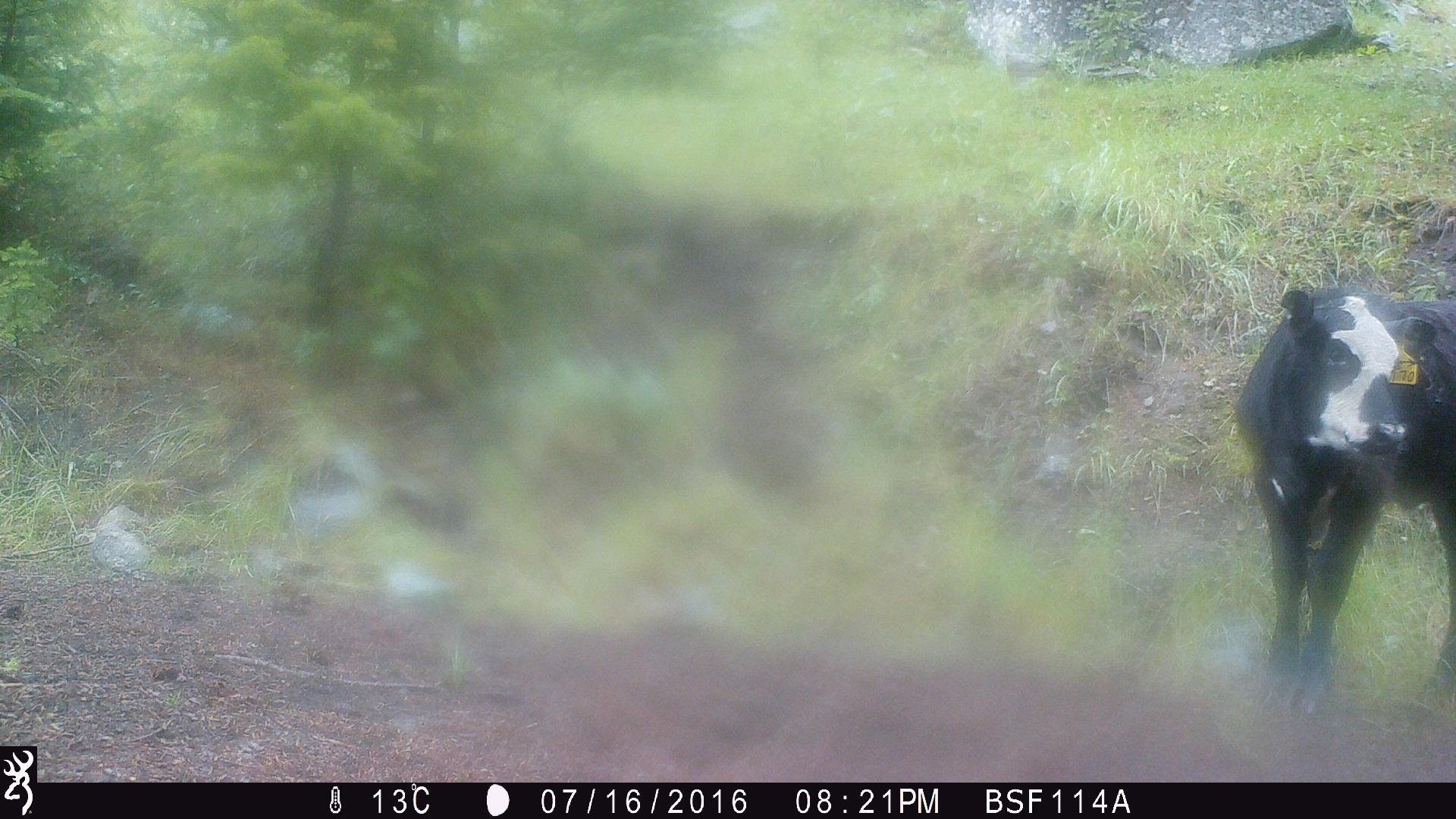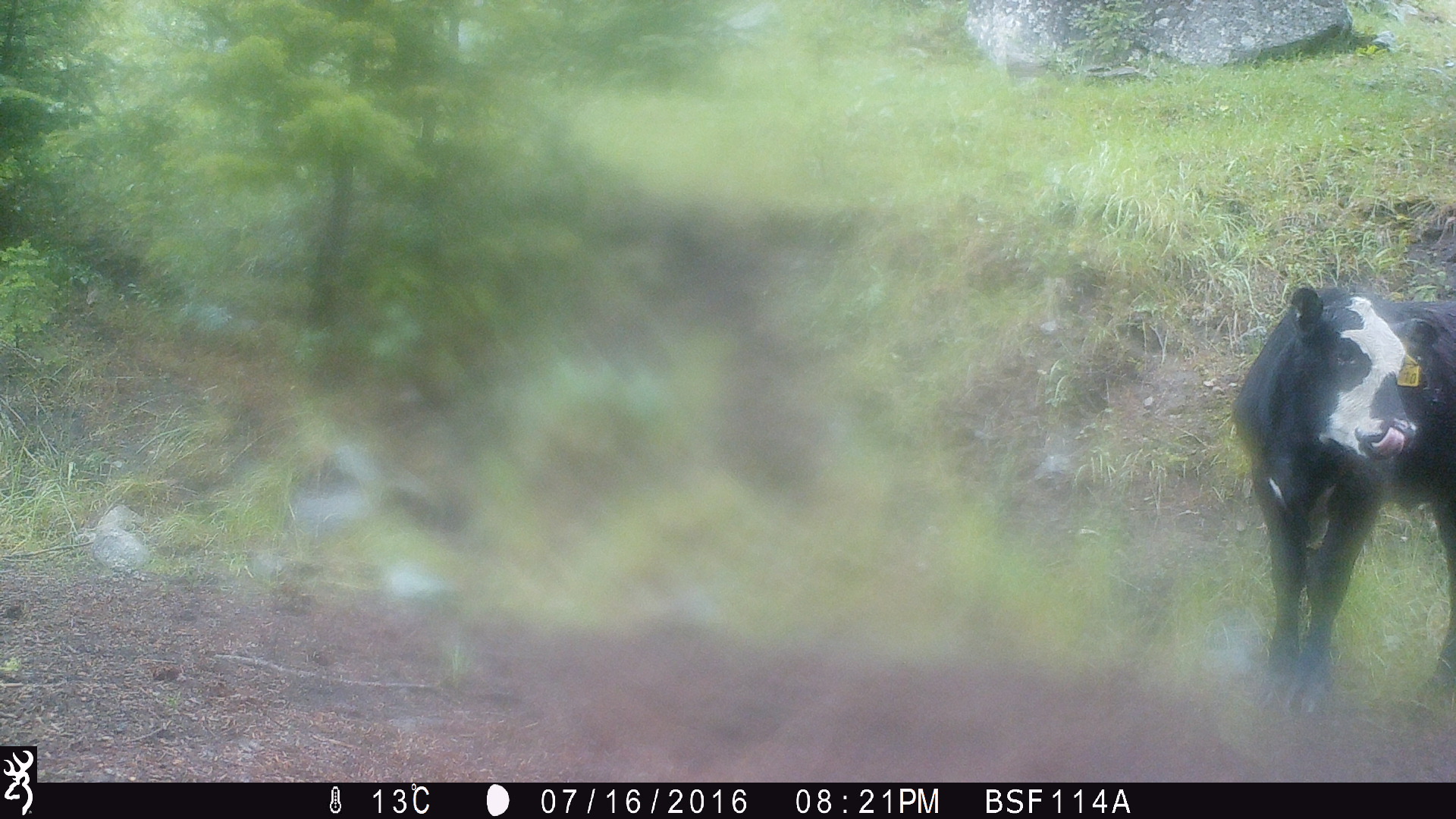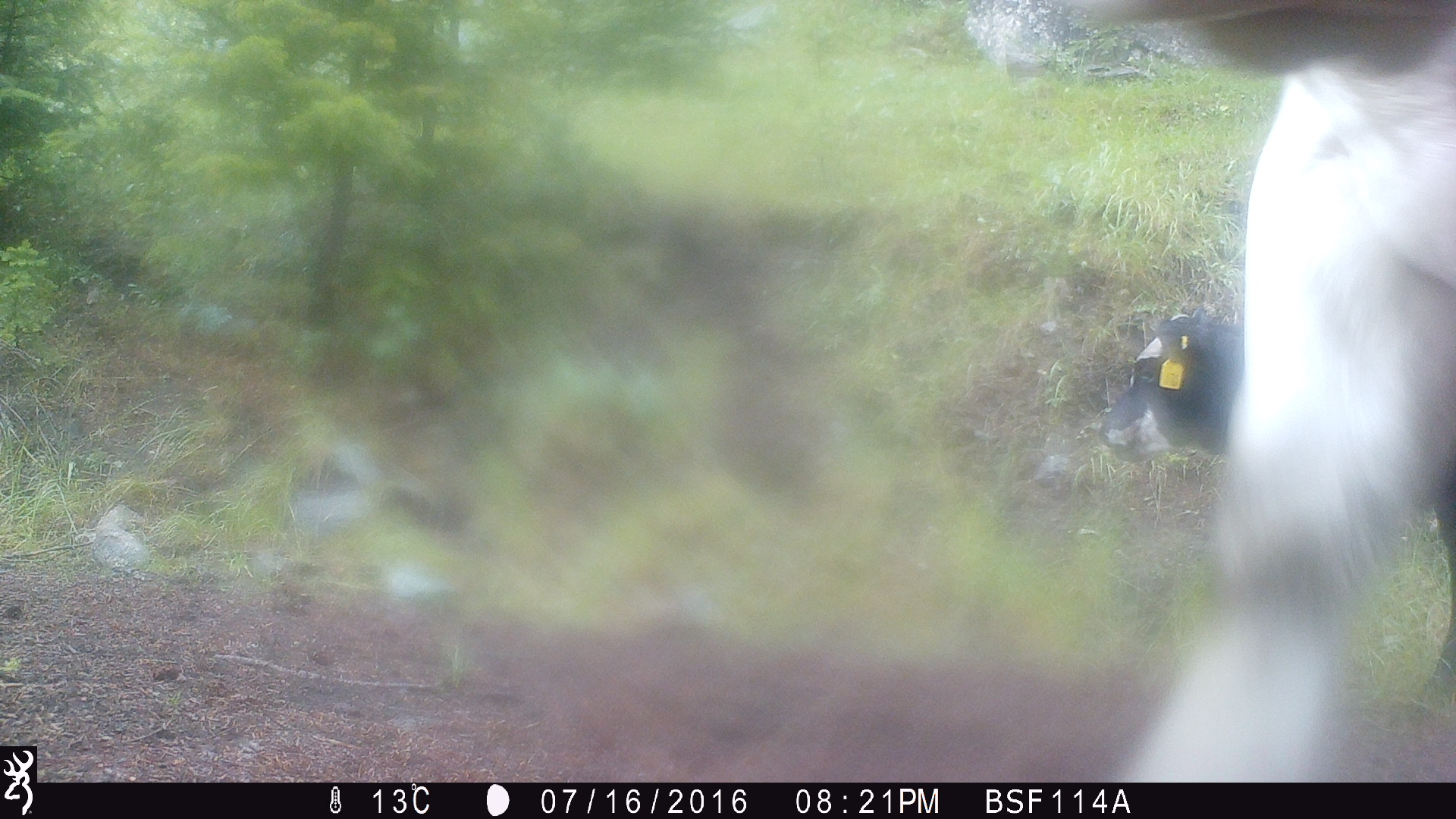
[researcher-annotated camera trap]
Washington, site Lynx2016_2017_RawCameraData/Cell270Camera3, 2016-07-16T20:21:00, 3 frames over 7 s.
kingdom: Animalia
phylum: Chordata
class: Mammalia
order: Artiodactyla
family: Bovidae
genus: Bos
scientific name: Bos taurus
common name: domestic cattle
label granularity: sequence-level